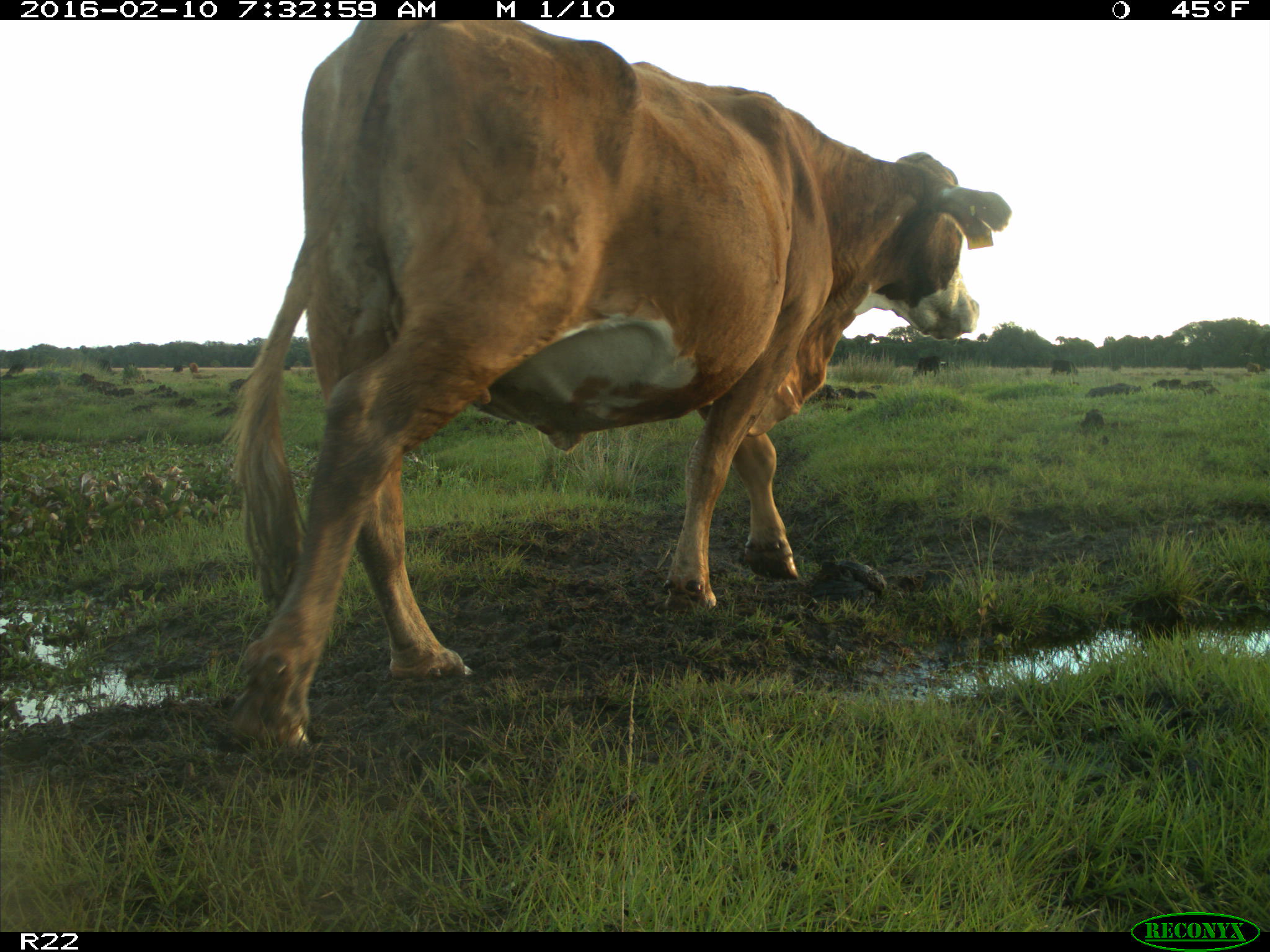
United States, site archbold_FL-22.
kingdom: Animalia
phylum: Chordata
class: Mammalia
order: Artiodactyla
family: Bovidae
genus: Bos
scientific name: Bos taurus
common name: domestic cow